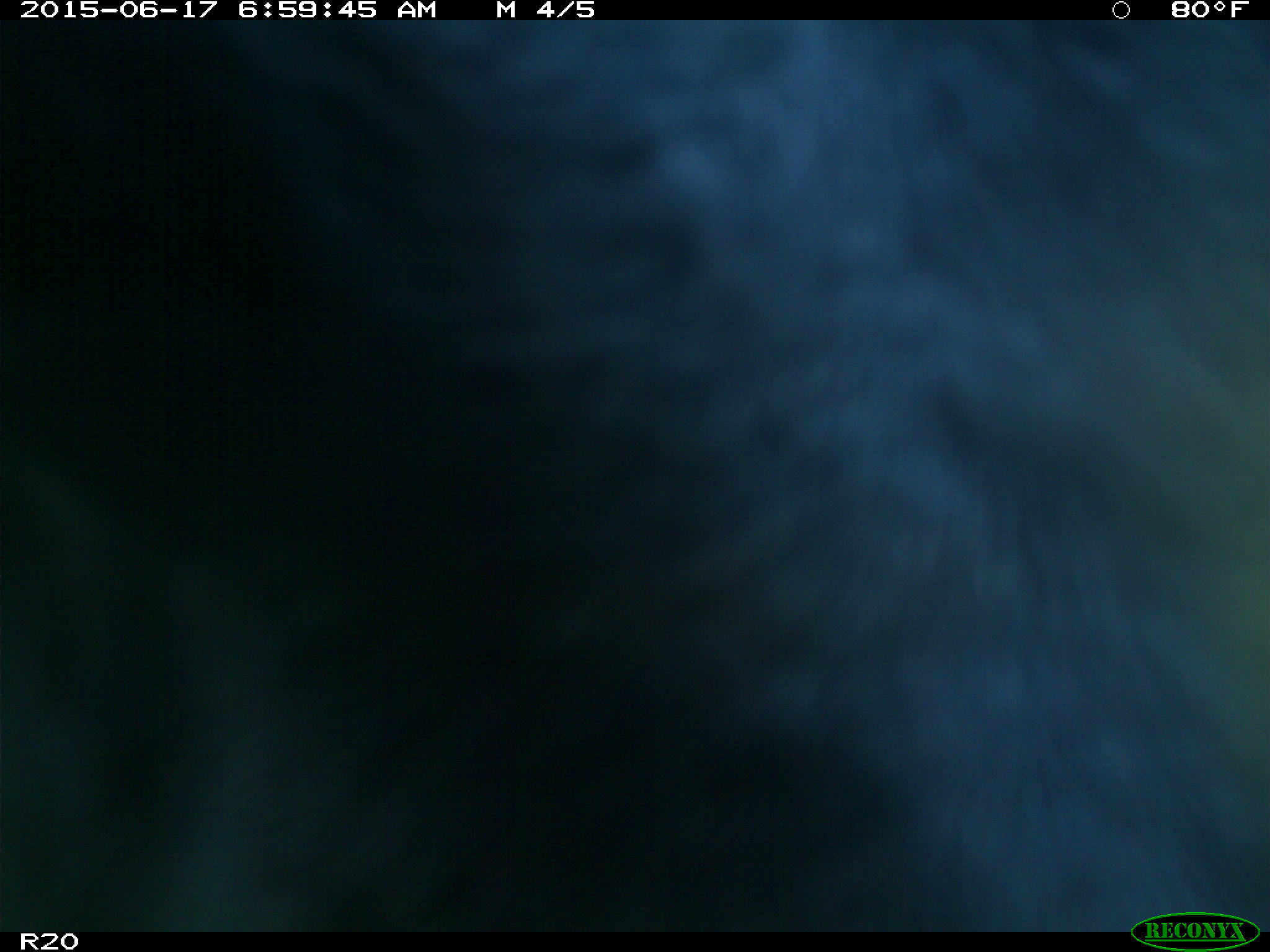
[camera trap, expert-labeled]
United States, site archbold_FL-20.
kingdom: Animalia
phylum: Chordata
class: Mammalia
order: Artiodactyla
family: Bovidae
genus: Bos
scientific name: Bos taurus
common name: domestic cow